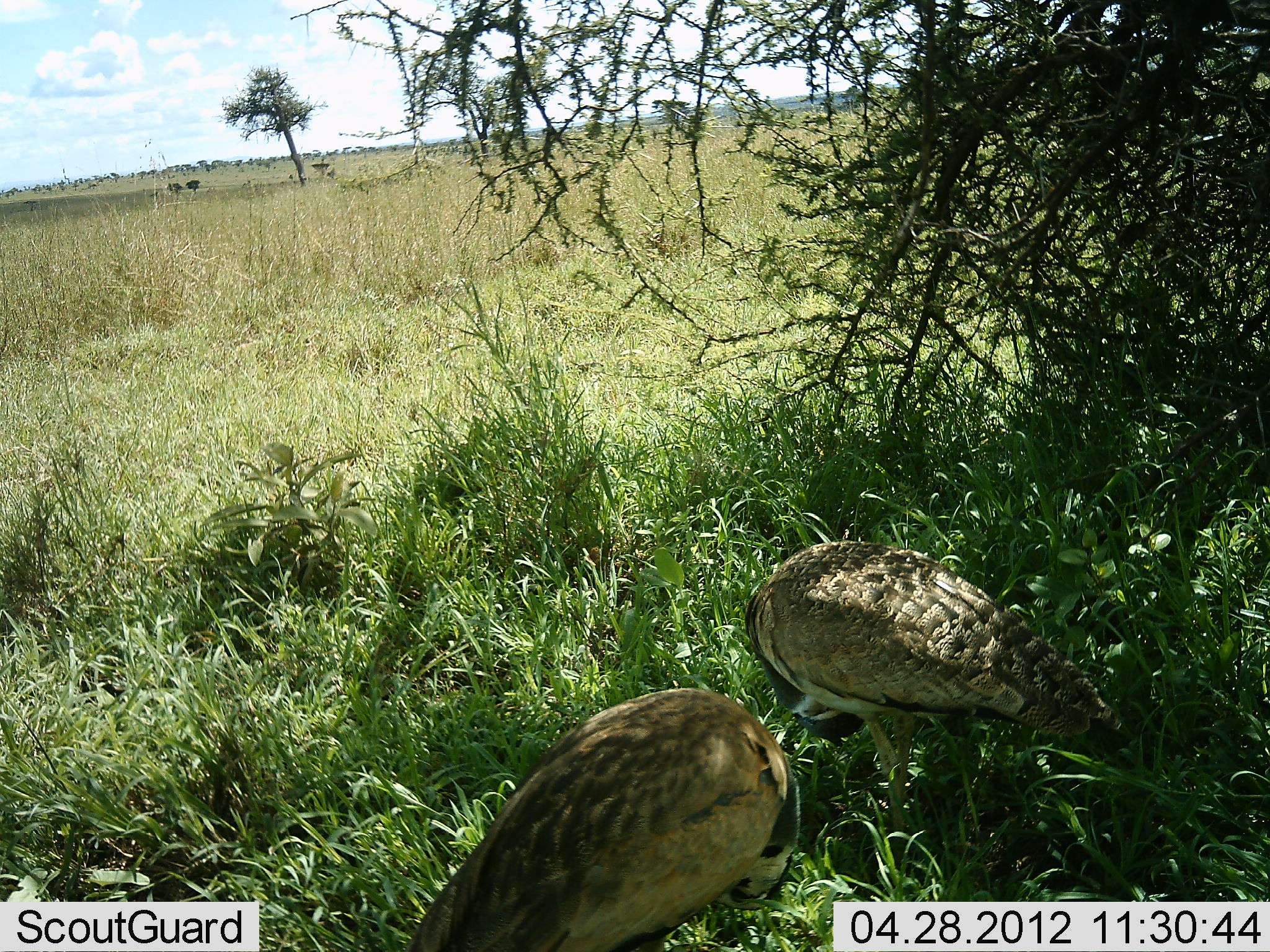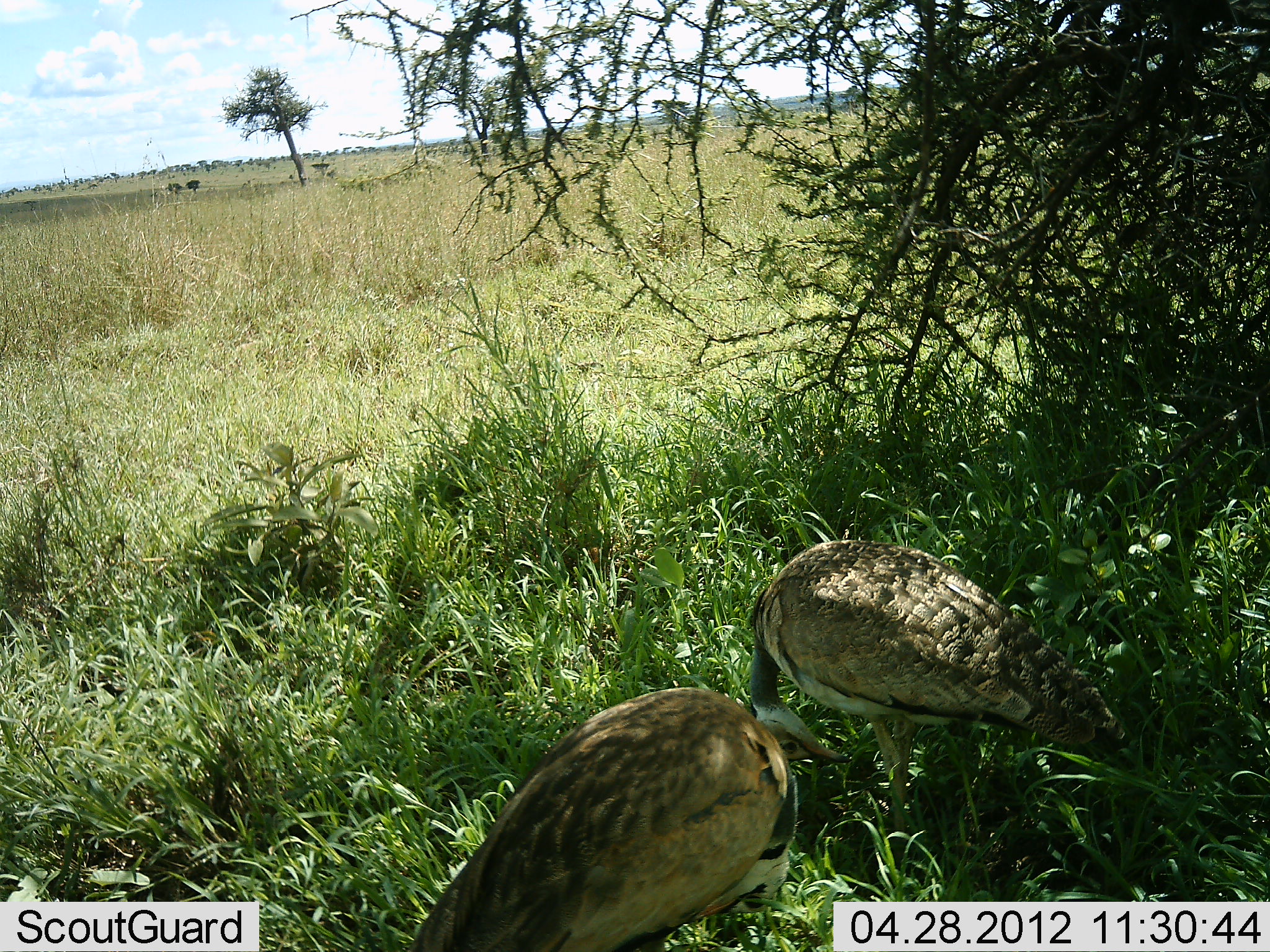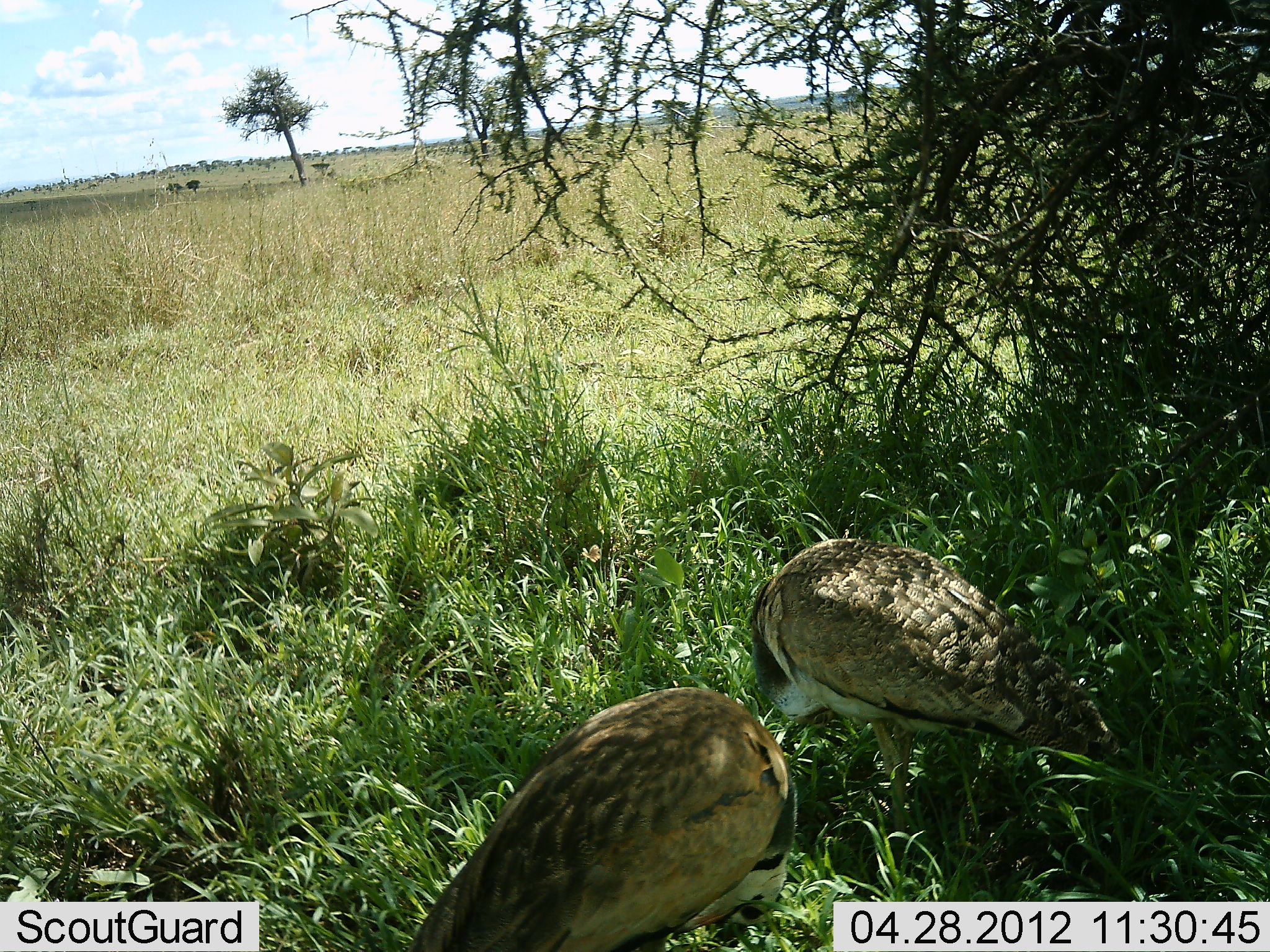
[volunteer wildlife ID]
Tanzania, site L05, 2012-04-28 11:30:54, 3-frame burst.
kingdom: Animalia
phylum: Chordata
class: Aves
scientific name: Aves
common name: bird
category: otherbird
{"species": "otherbird (bird) (Aves)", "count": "2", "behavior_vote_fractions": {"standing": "29%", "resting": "7%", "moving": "0%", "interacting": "0%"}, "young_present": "0%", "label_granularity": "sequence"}